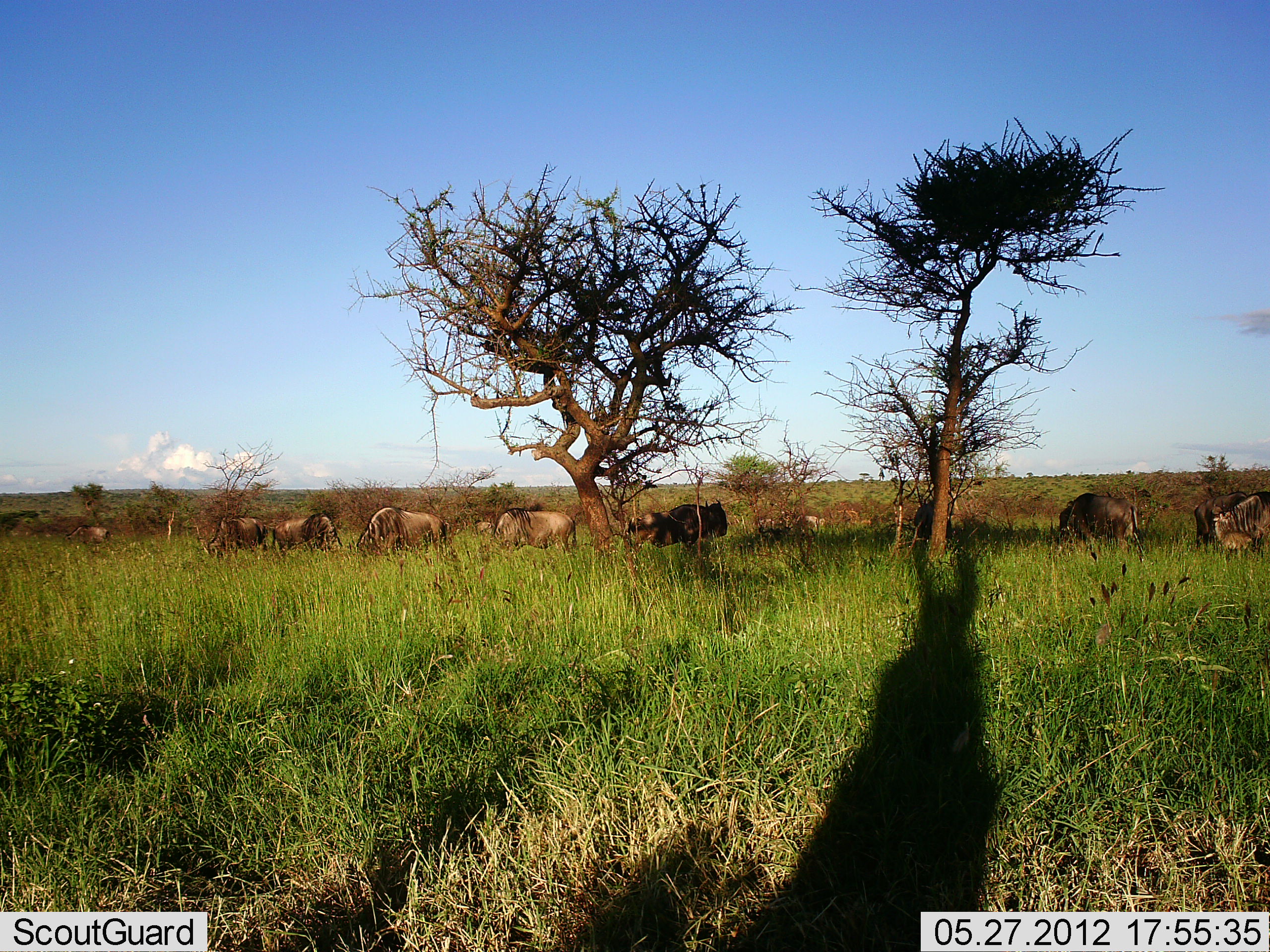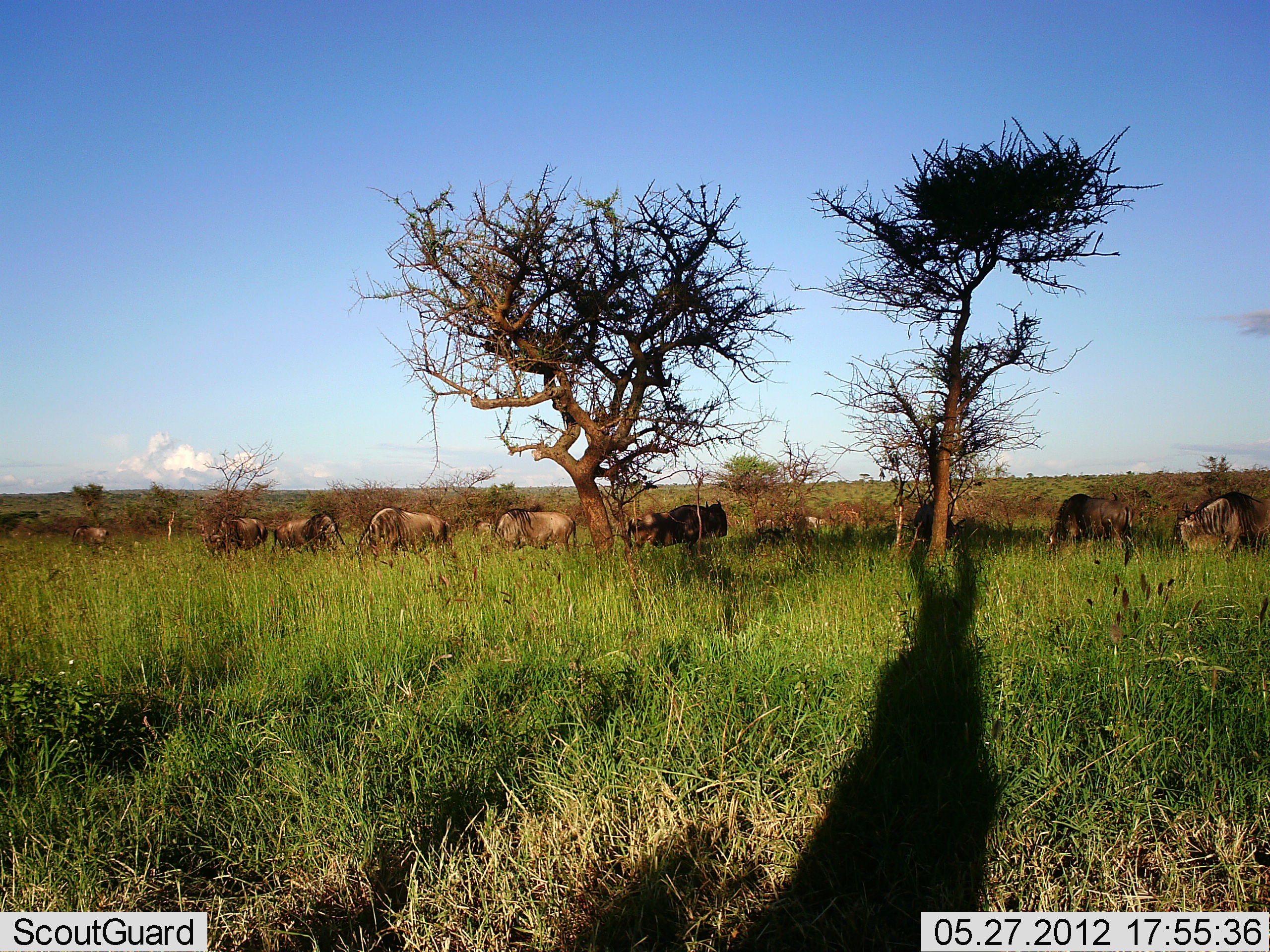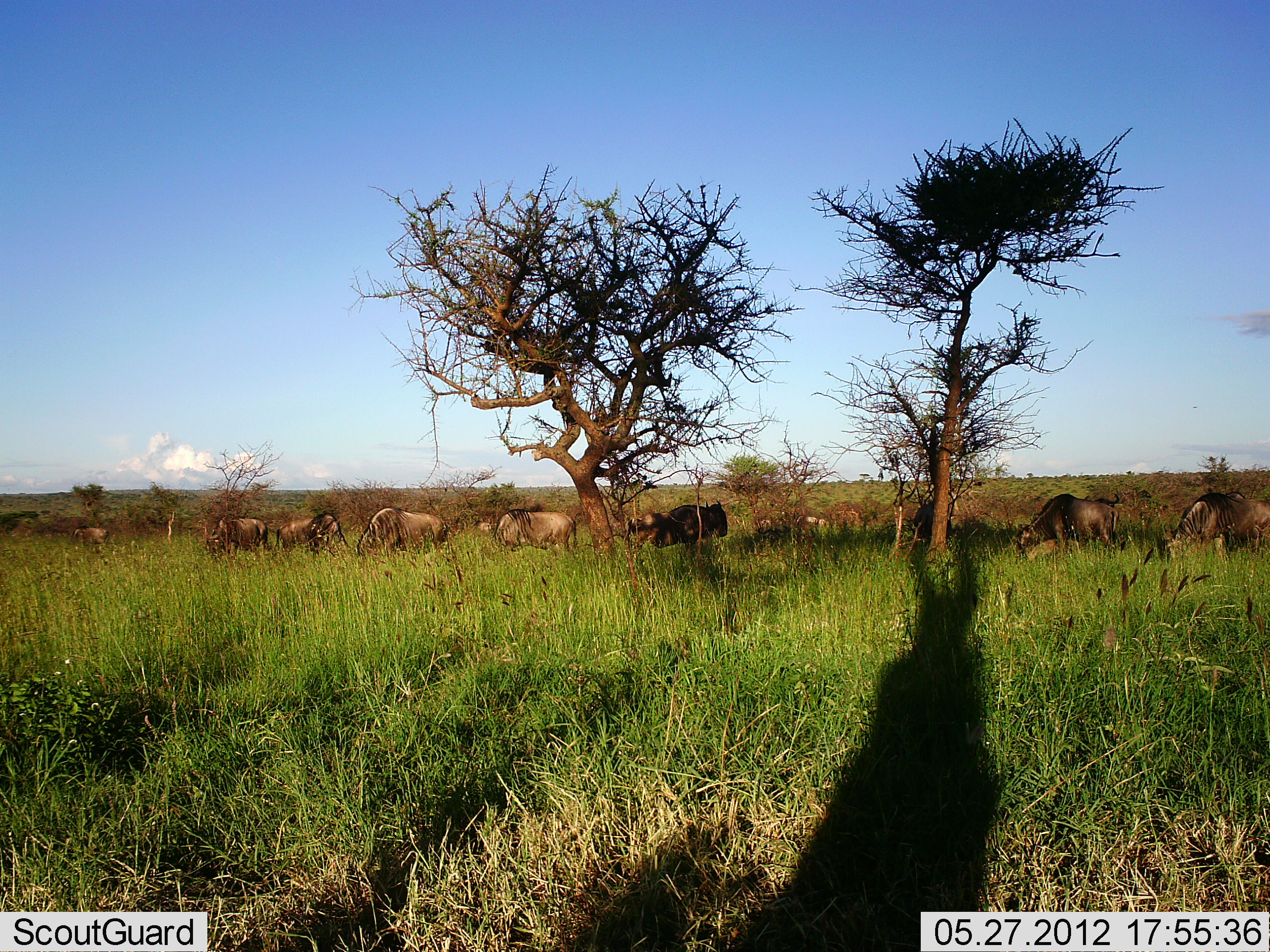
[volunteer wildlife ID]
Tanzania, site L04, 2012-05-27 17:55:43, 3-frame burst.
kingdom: Animalia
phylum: Chordata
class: Mammalia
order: Artiodactyla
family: Bovidae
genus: Connochaetes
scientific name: Connochaetes taurinus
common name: blue wildebeest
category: wildebeest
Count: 9.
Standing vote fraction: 50%.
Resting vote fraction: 0%.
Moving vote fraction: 50%.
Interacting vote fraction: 0%.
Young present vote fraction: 0%.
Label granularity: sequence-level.